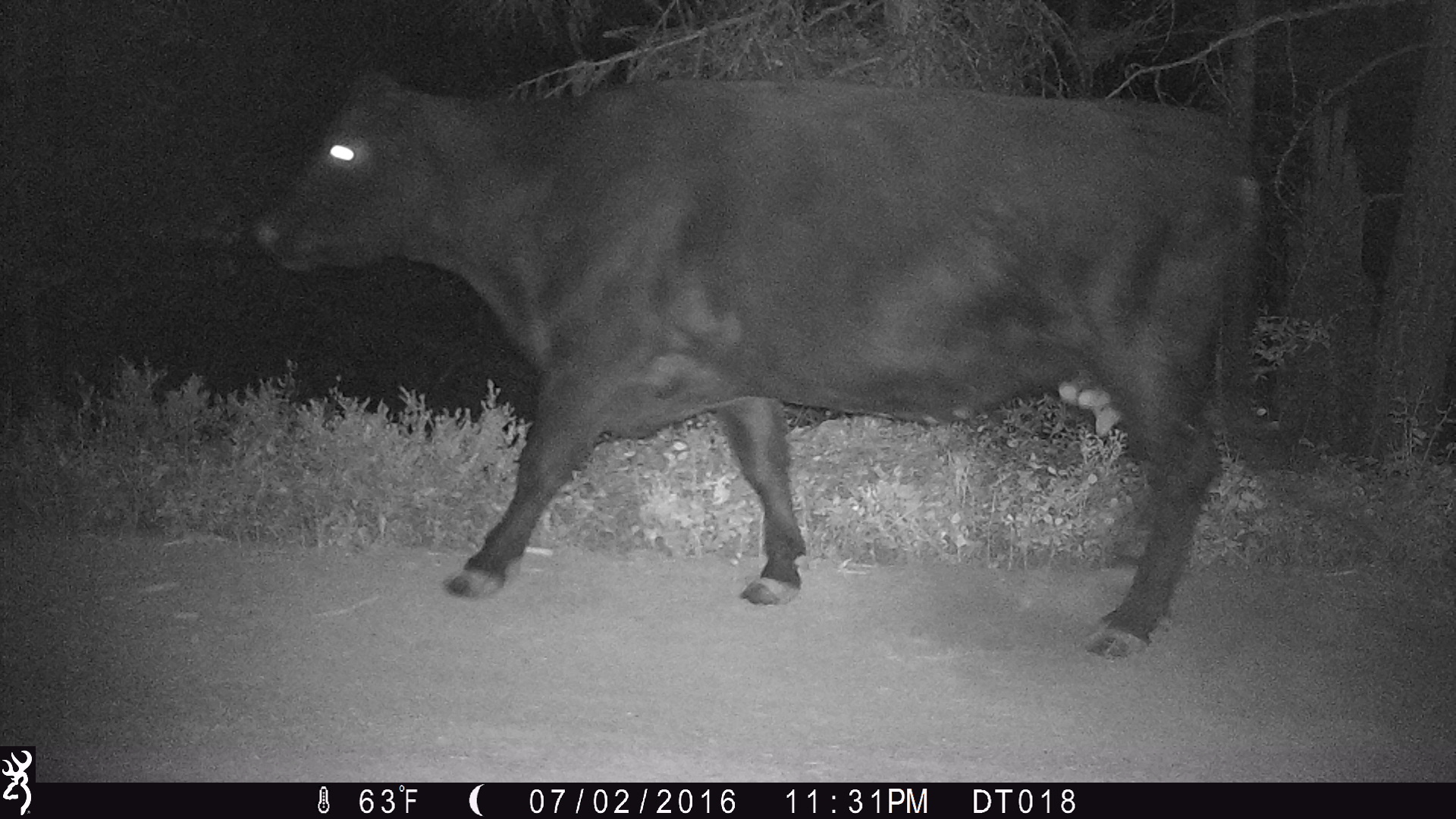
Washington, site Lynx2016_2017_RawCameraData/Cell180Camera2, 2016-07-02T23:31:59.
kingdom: Animalia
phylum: Chordata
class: Mammalia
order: Artiodactyla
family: Bovidae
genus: Bos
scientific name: Bos taurus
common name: domestic cattle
Domestic cattle (Bos taurus). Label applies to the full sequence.